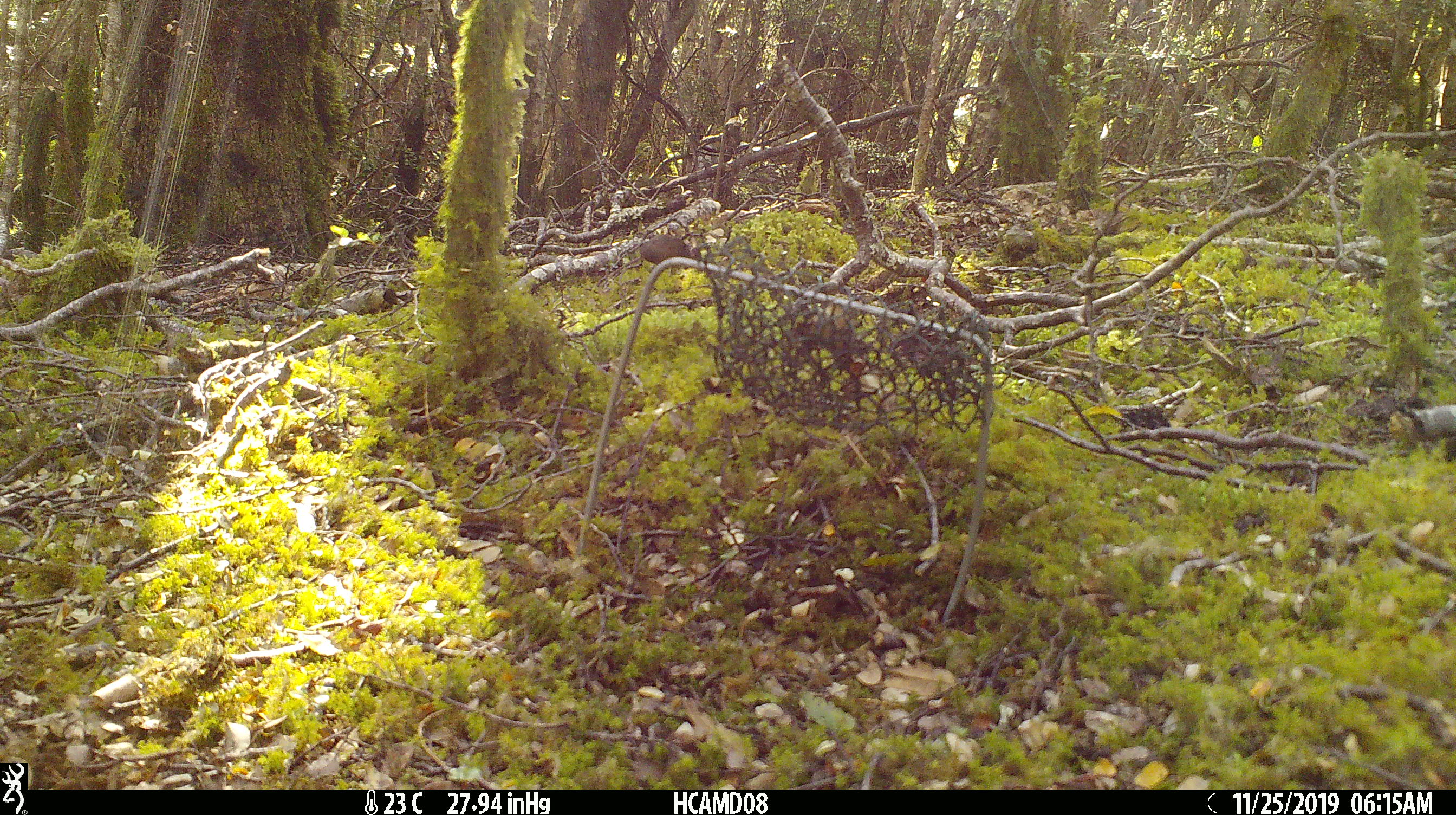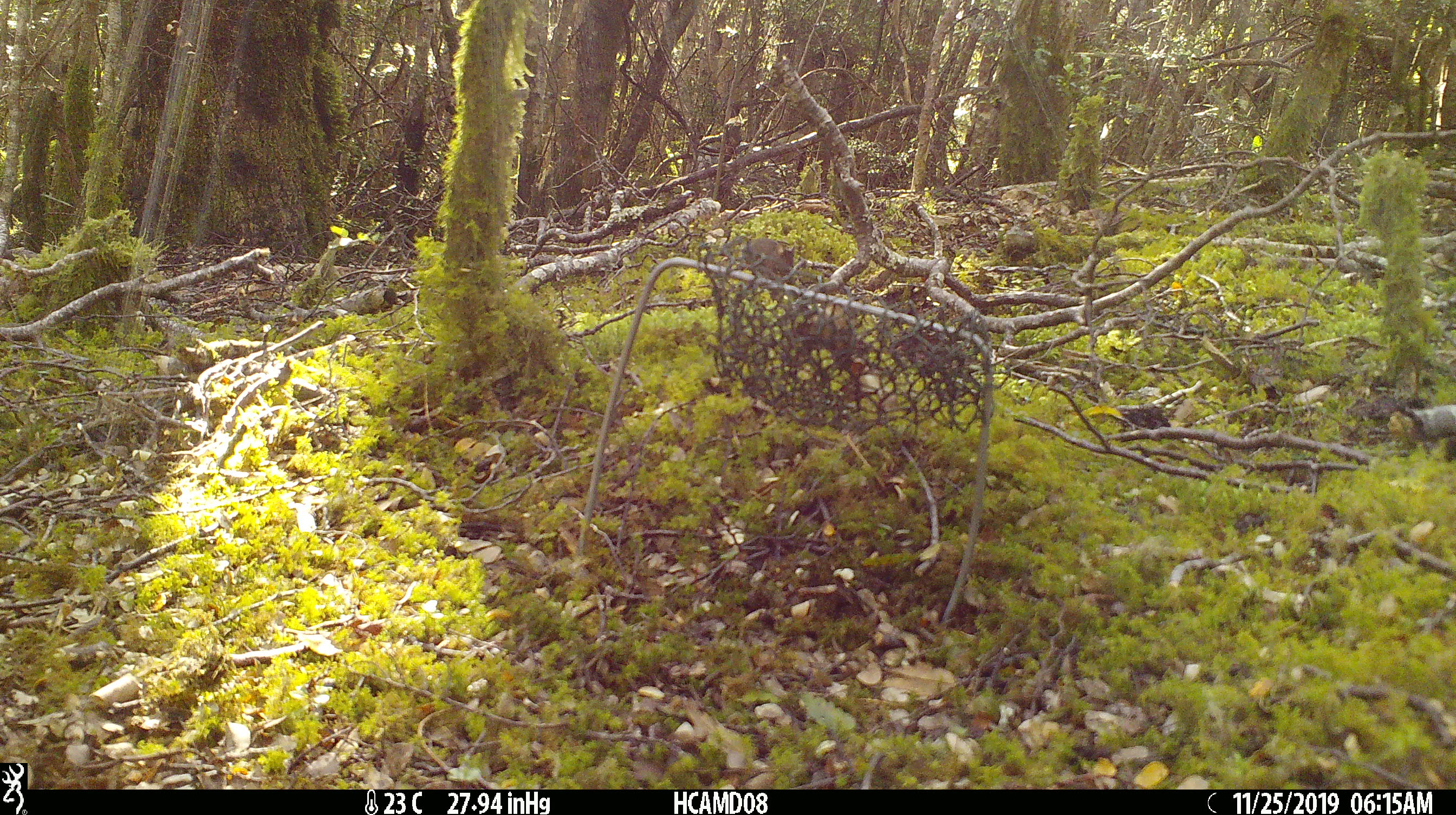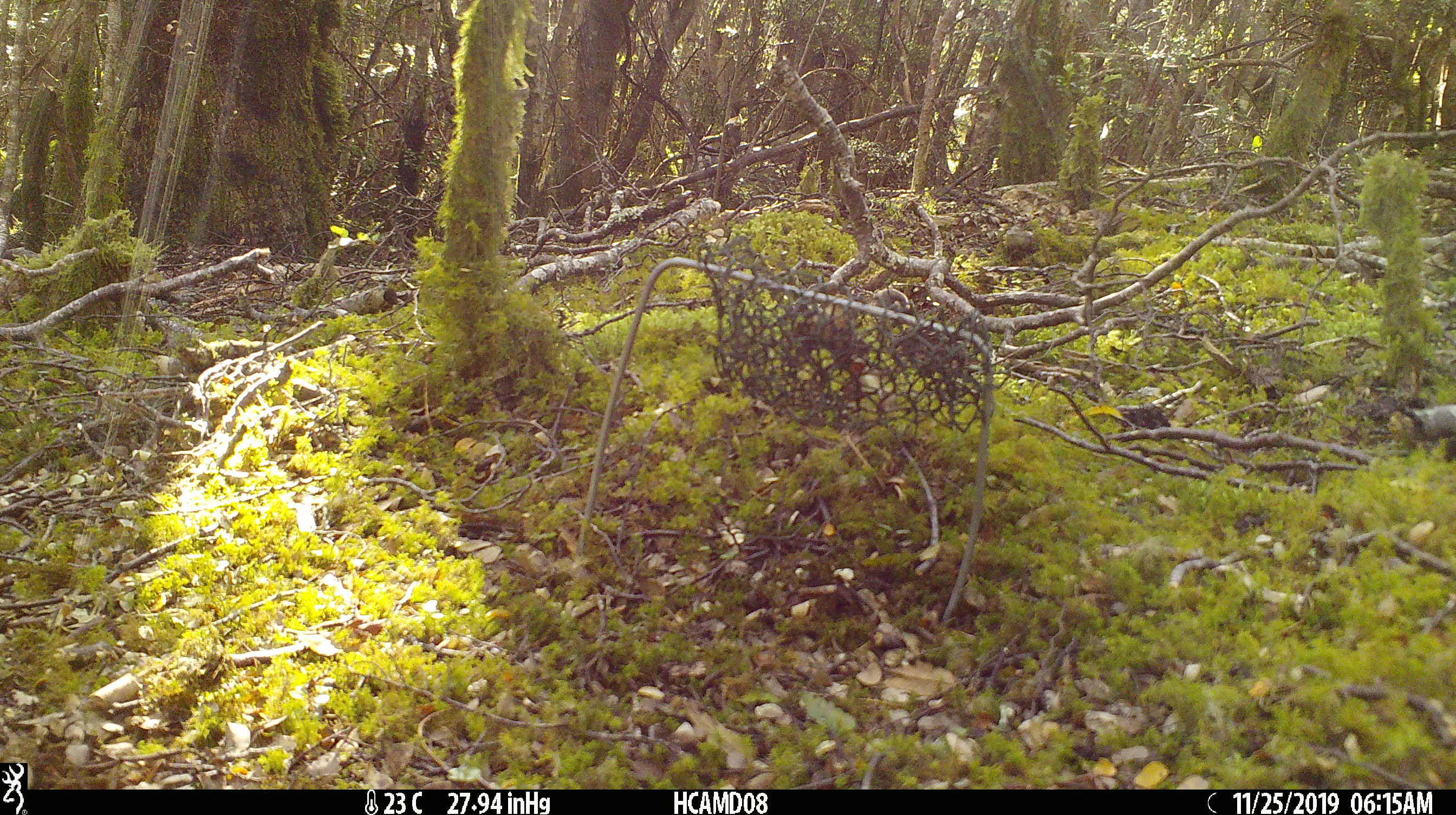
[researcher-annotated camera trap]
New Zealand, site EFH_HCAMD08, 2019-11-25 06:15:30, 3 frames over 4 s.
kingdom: Animalia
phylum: Chordata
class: Mammalia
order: Rodentia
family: Muridae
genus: Mus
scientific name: Mus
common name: mouse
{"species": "mouse (Mus)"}